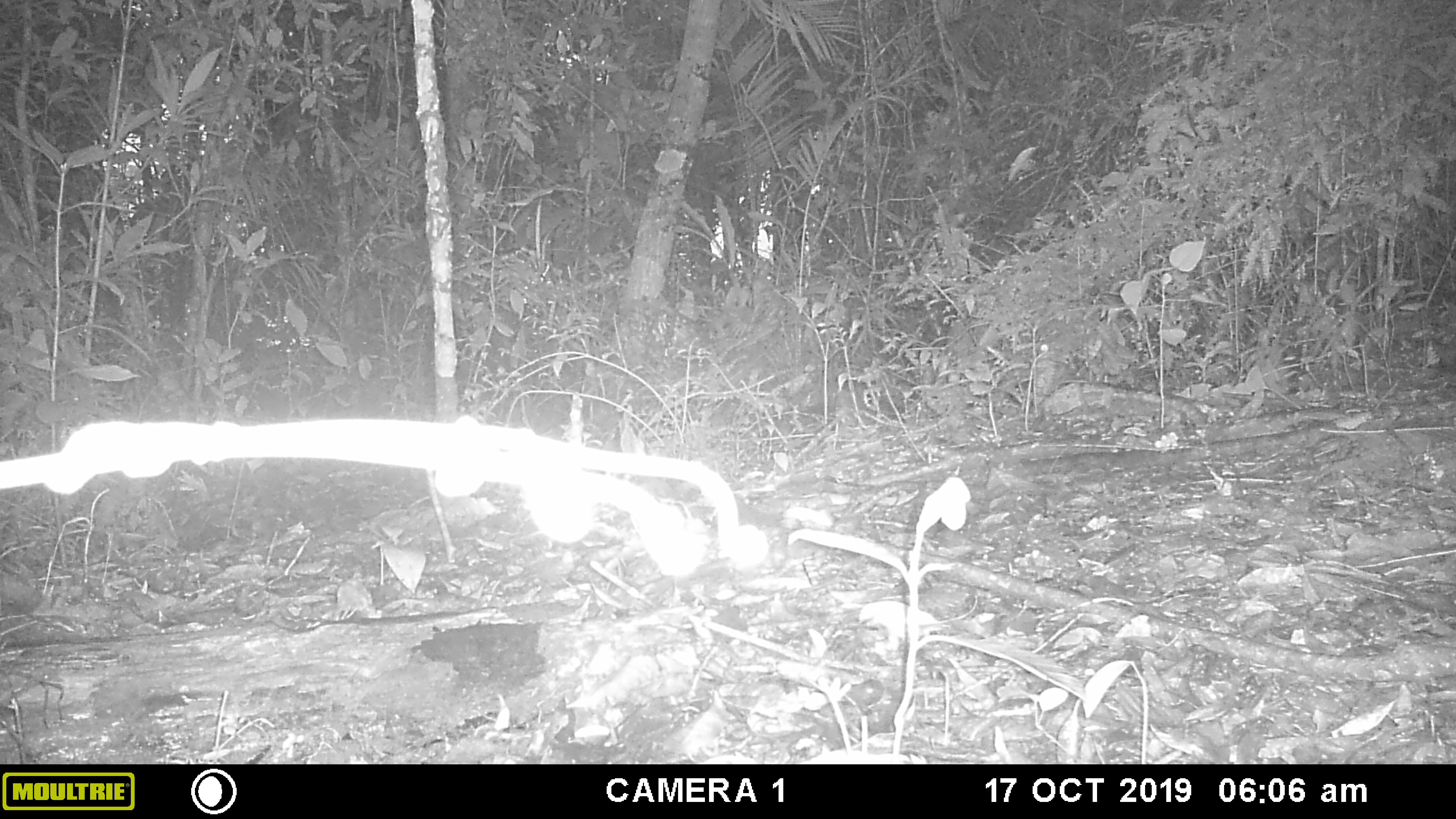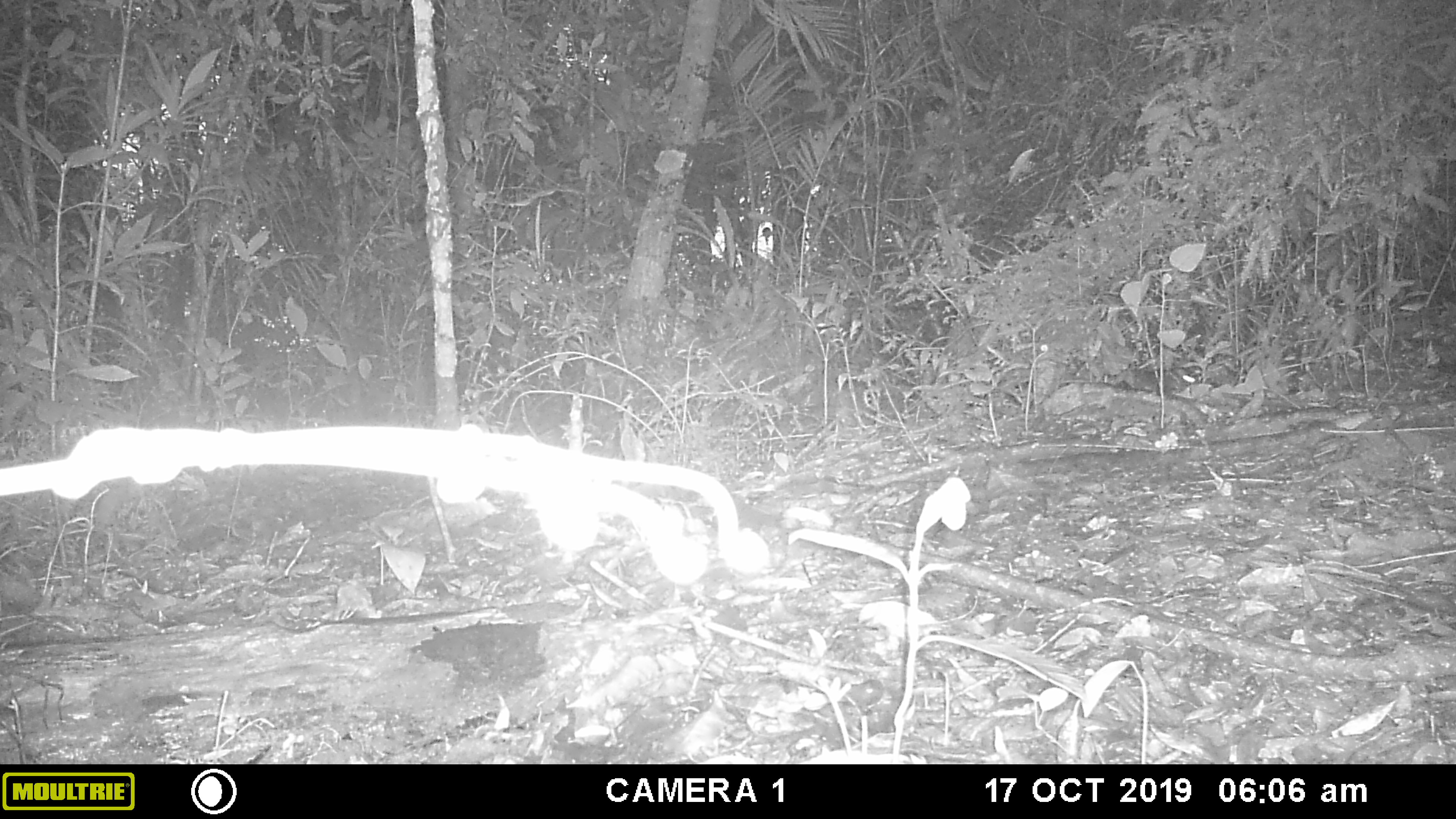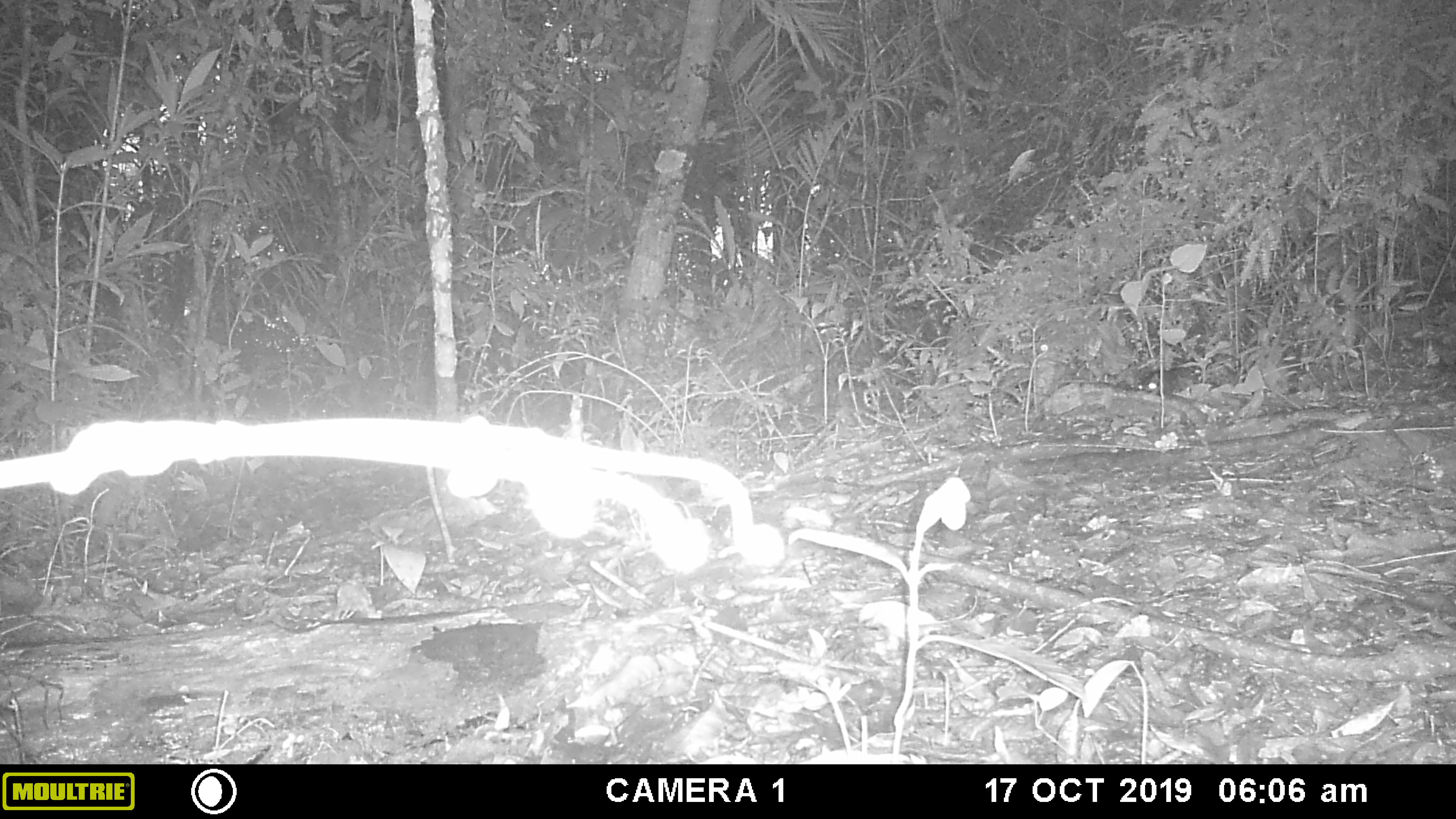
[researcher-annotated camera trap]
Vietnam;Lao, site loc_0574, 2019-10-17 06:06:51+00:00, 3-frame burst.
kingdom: Animalia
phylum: Chordata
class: Mammalia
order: Rodentia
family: Sciuridae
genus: Sciurus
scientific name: Sciurus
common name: squirrel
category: unidentified squirrel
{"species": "unidentified squirrel (squirrel) (Sciurus)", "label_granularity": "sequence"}